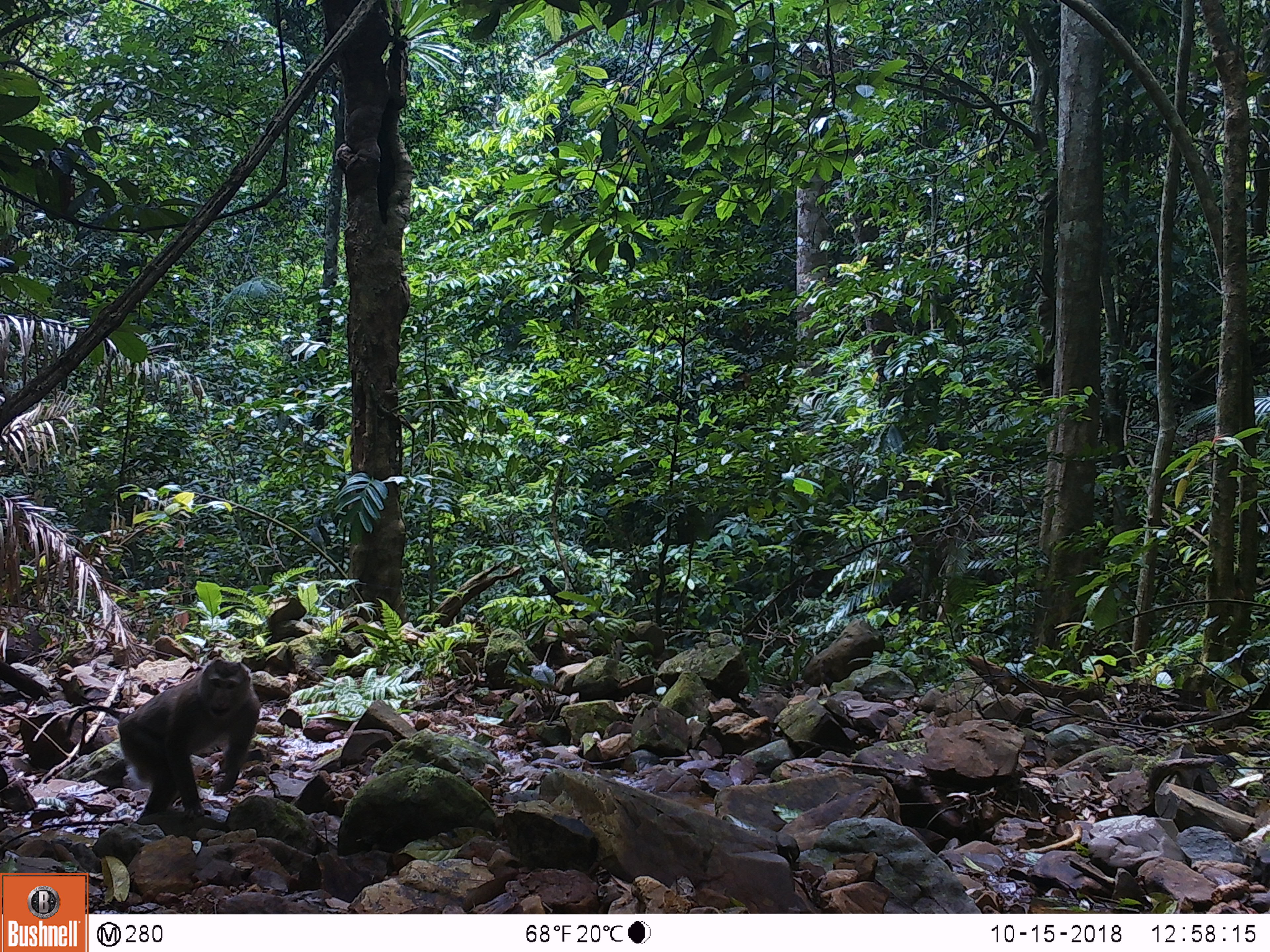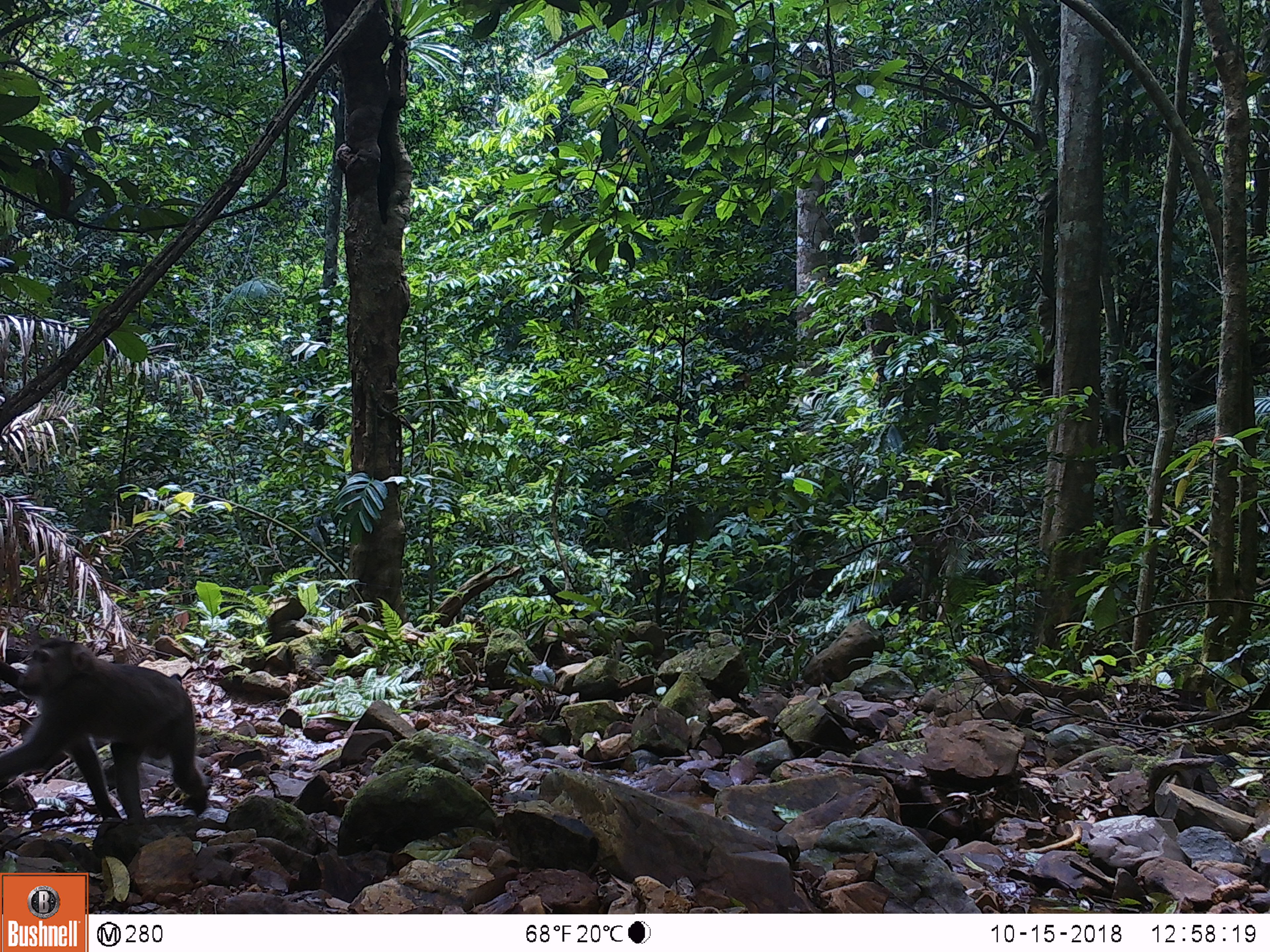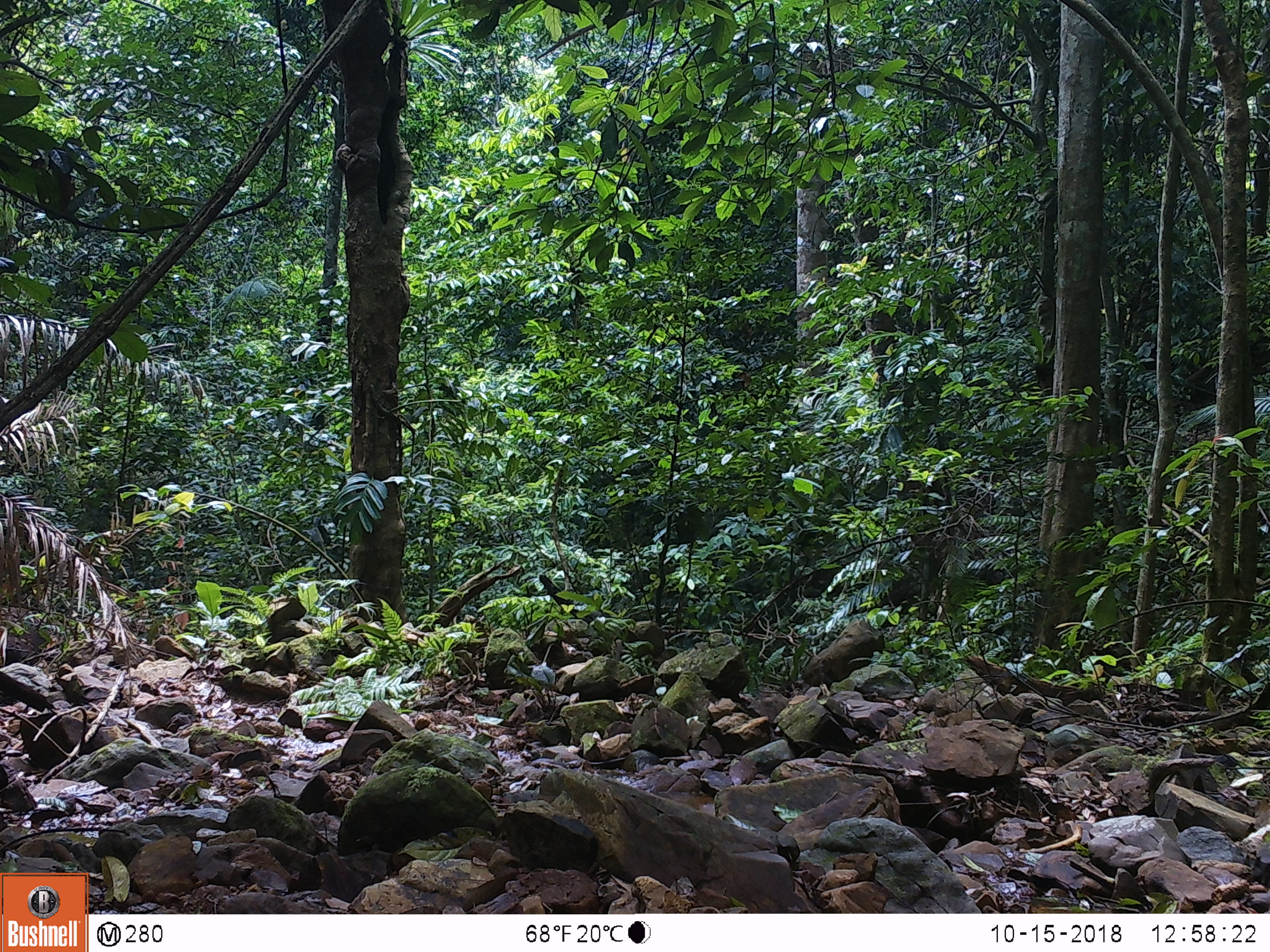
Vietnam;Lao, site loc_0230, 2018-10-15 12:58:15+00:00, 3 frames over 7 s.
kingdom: Animalia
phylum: Chordata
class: Mammalia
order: Primates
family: Cercopithecidae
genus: Macaca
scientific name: Macaca nemestrina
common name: pig-tailed macaque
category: pig tailed macaque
Pig tailed macaque (pig-tailed macaque) (Macaca nemestrina). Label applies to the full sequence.